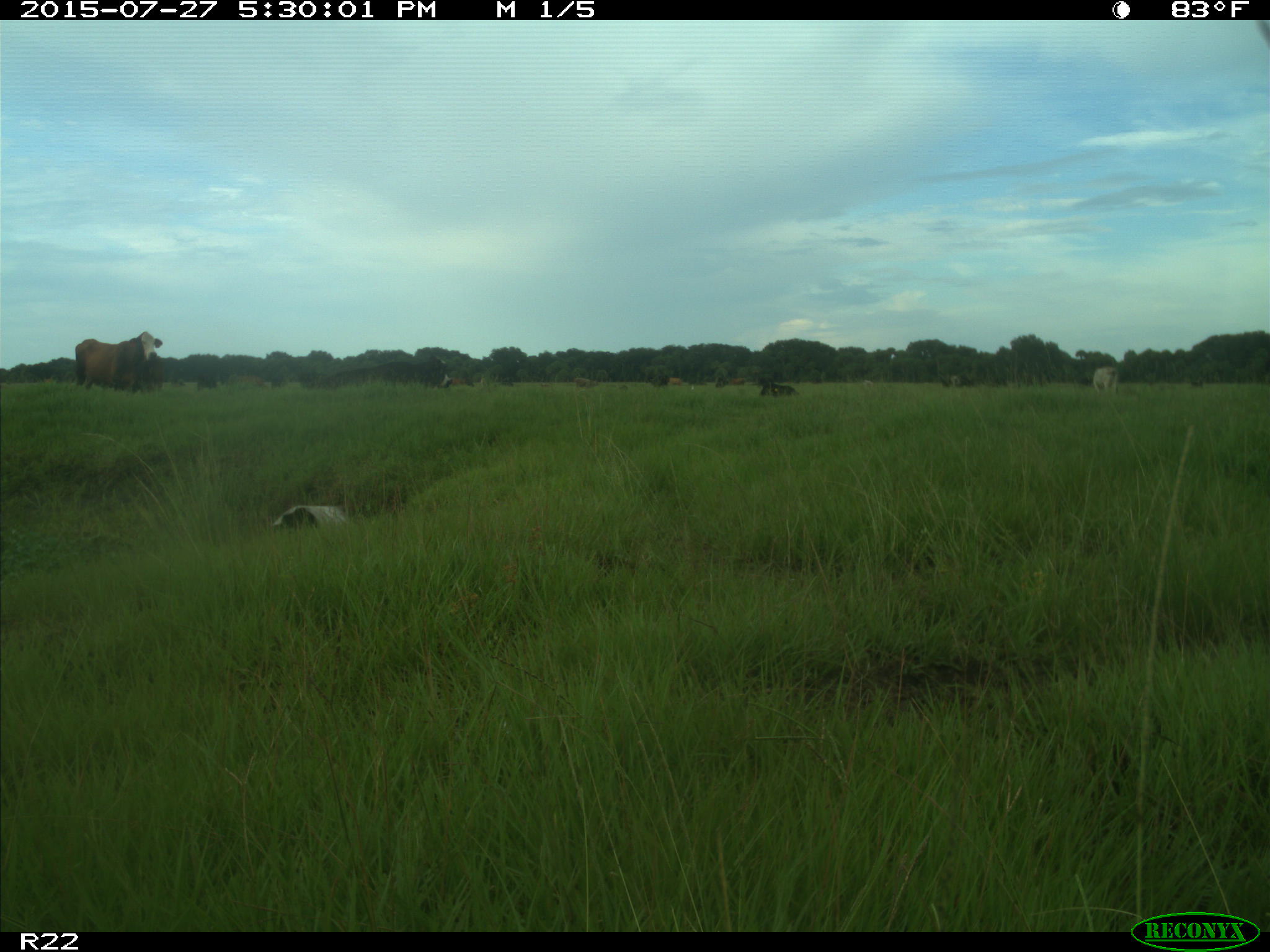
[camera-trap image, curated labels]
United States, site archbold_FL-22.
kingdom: Animalia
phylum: Chordata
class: Mammalia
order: Artiodactyla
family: Bovidae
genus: Bos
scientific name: Bos taurus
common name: domestic cow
Bos taurus (domestic cow).